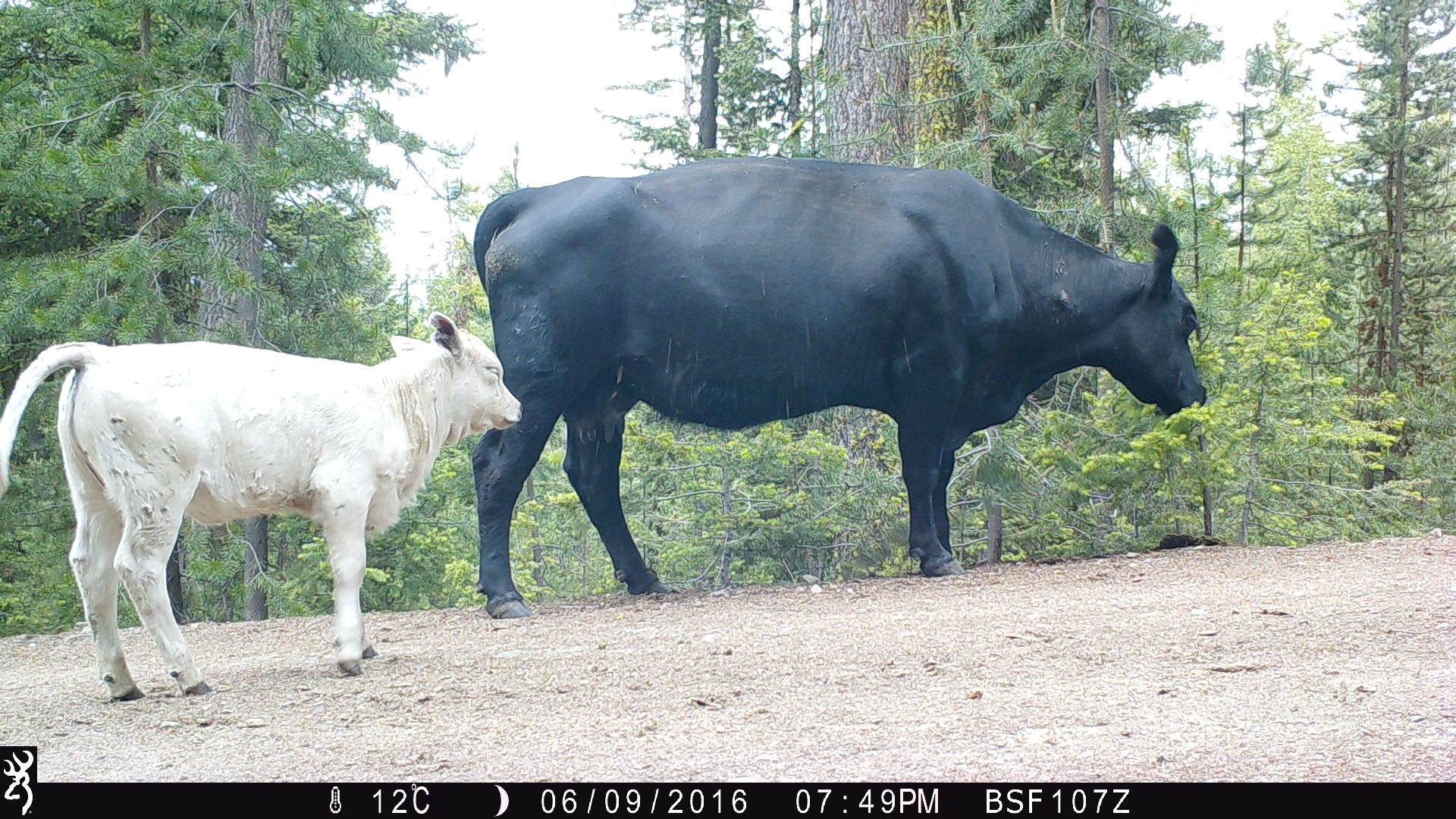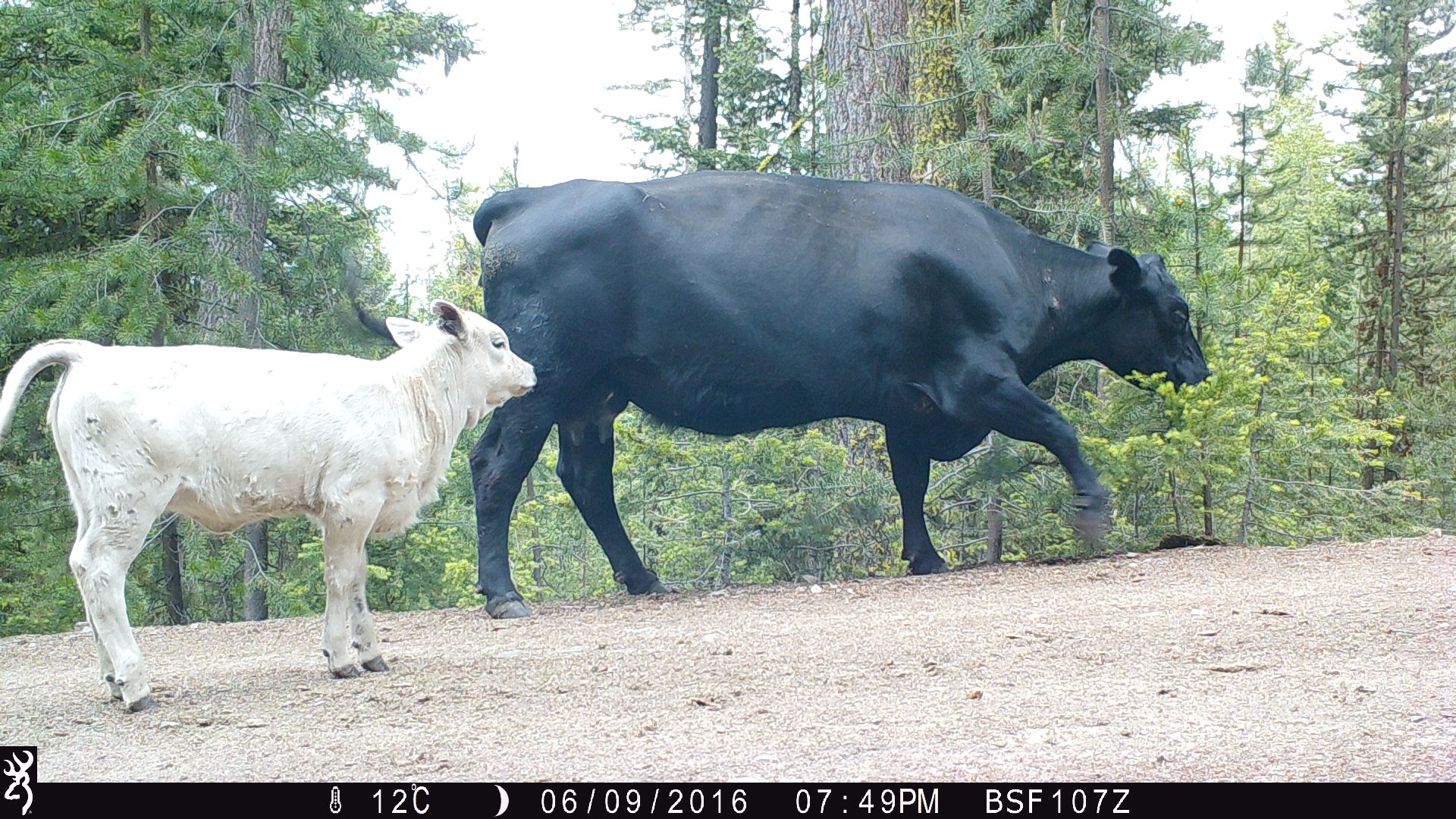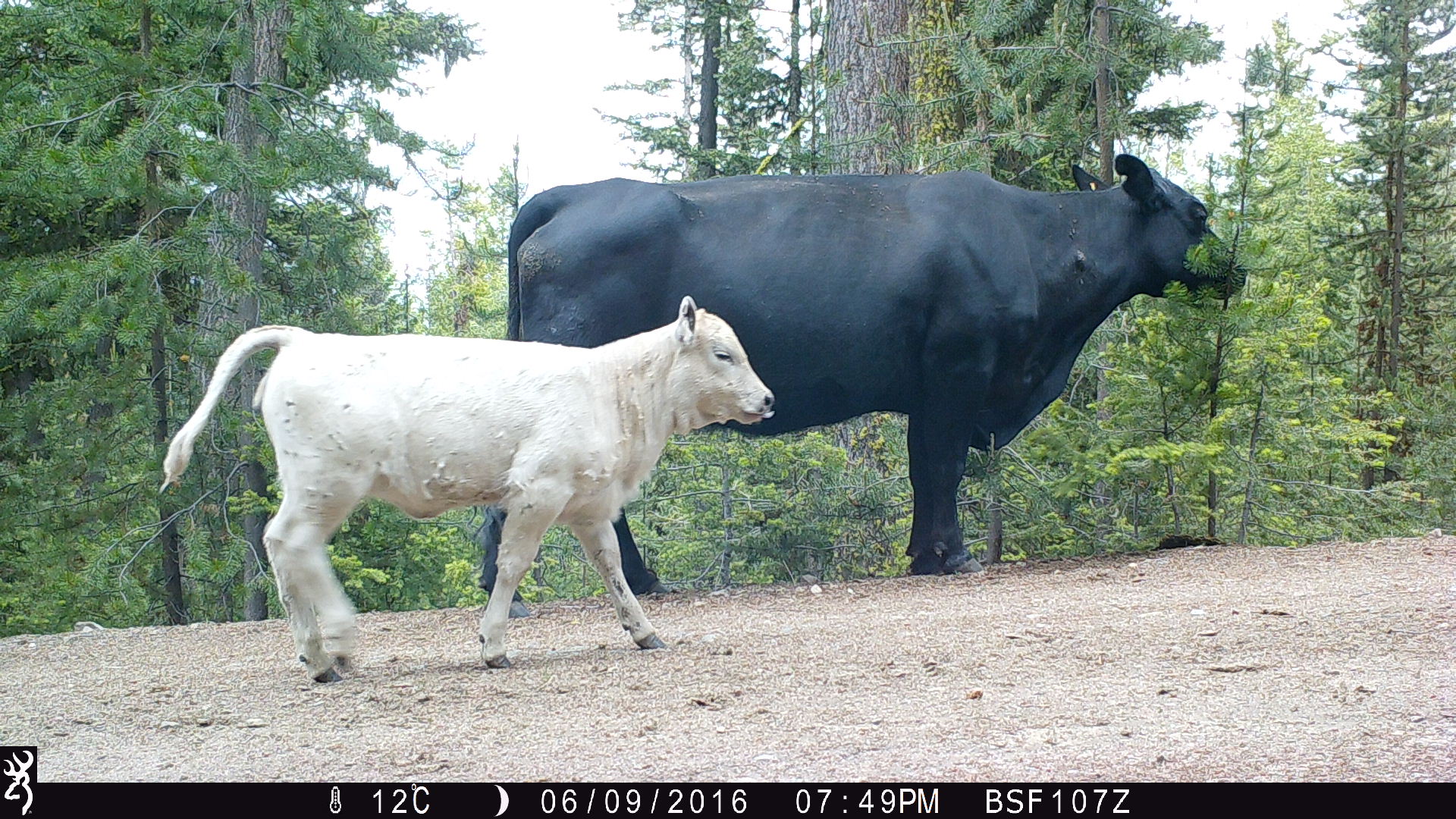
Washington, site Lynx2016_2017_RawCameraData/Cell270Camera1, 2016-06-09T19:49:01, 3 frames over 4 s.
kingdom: Animalia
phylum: Chordata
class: Mammalia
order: Artiodactyla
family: Bovidae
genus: Bos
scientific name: Bos taurus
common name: domestic cattle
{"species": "domestic cattle (Bos taurus)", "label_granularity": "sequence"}